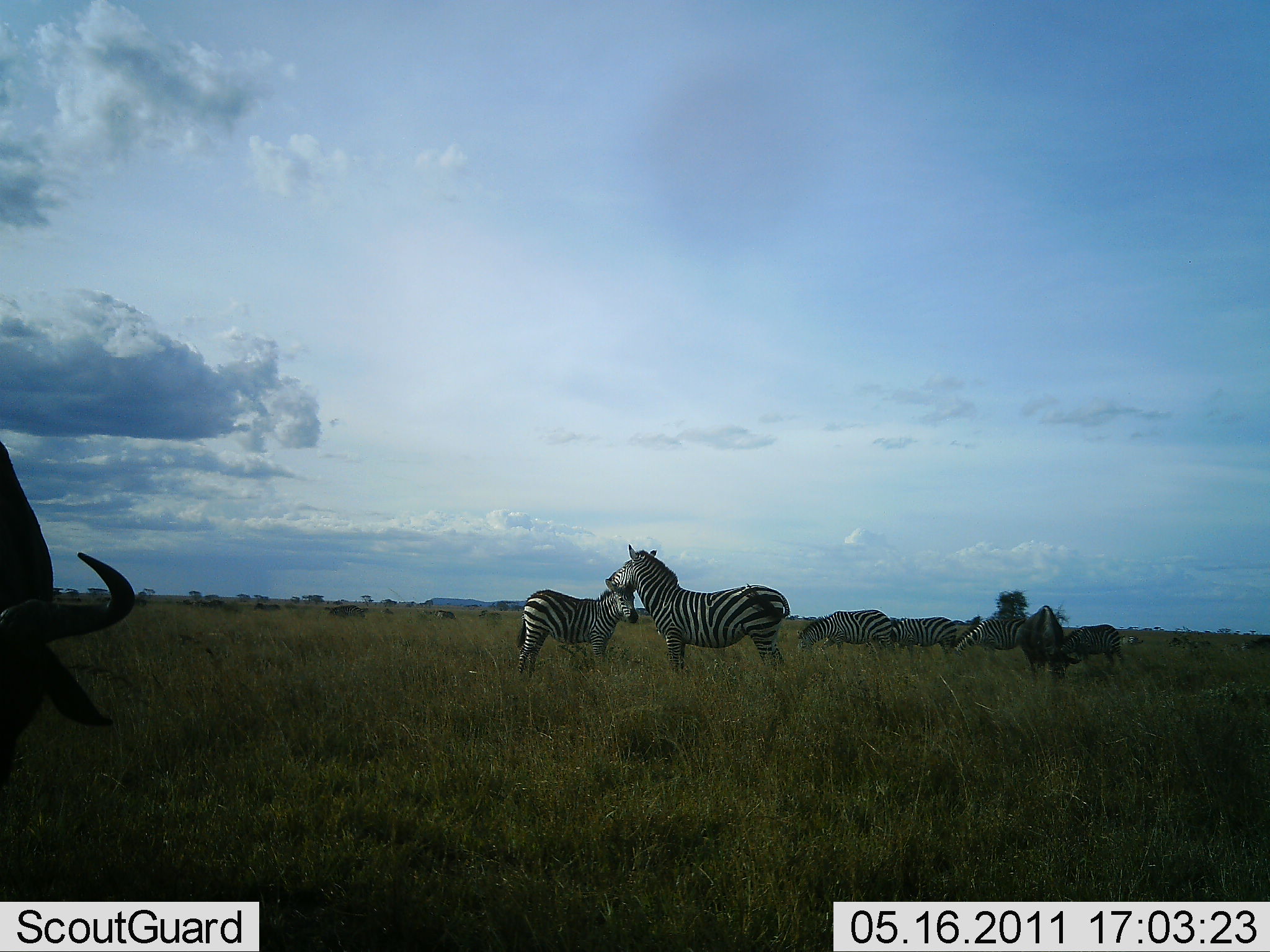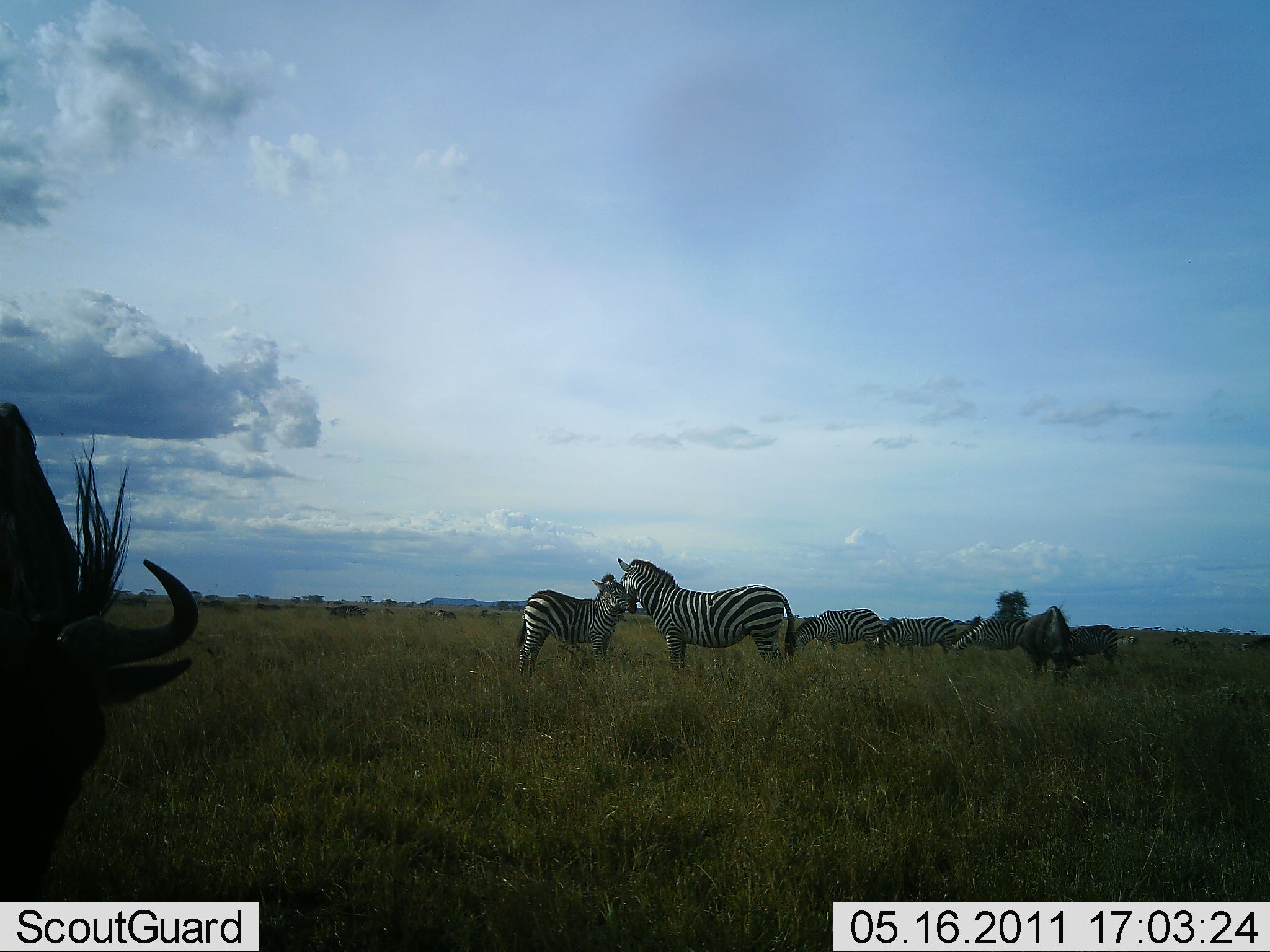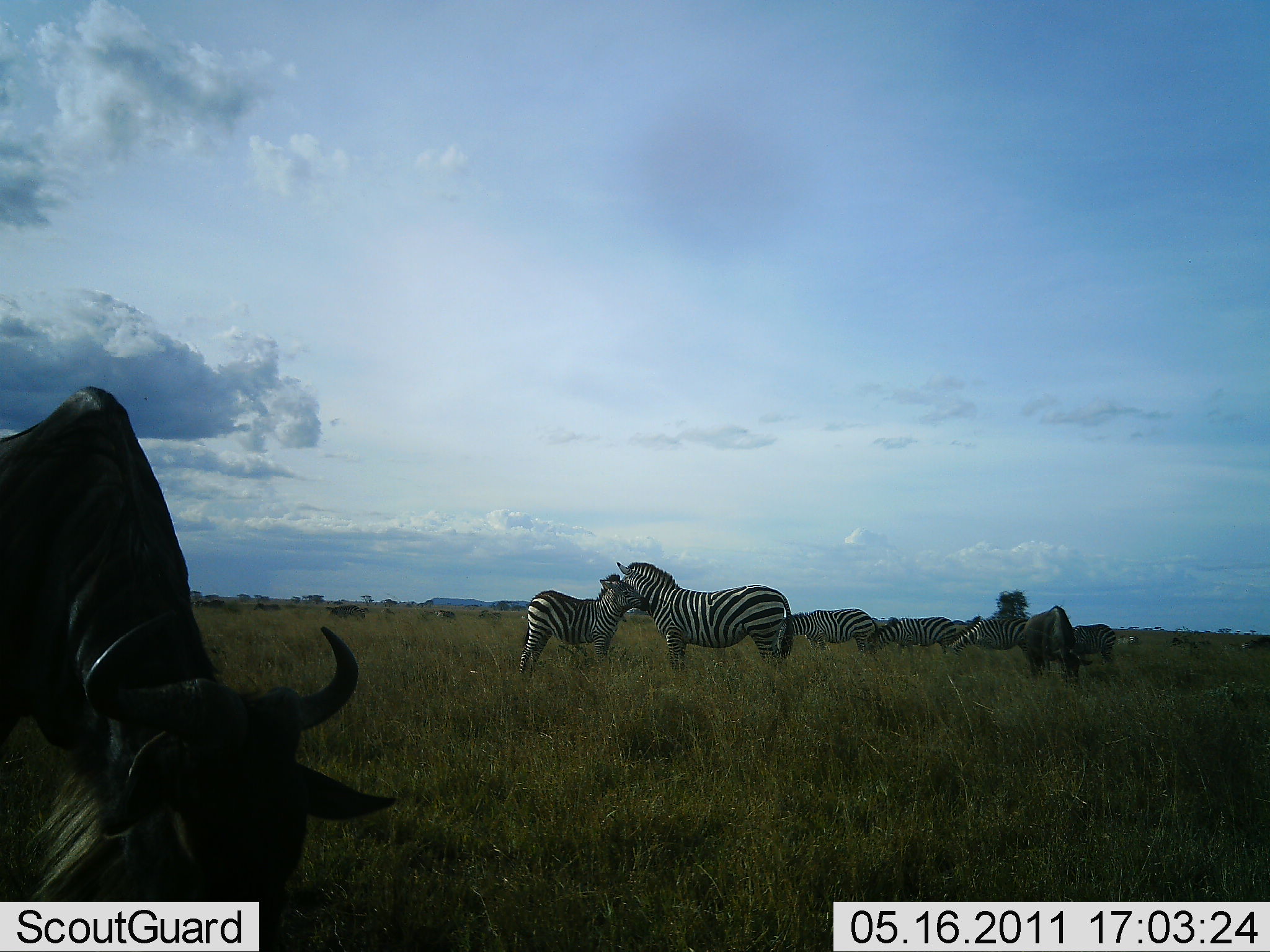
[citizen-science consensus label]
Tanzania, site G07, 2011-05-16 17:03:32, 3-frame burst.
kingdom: Animalia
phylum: Chordata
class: Mammalia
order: Artiodactyla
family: Bovidae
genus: Connochaetes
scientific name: Connochaetes taurinus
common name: blue wildebeest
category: wildebeest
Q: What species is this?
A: Wildebeest (blue wildebeest) (Connochaetes taurinus).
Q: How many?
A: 2.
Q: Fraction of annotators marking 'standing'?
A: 33%.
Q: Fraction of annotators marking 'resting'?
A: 0%.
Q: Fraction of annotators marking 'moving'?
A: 25%.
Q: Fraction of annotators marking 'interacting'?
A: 0%.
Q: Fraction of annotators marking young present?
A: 0%.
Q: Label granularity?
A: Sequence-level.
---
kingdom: Animalia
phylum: Chordata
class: Mammalia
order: Perissodactyla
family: Equidae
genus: Equus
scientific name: Equus quagga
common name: plains zebra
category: zebra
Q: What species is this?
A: Zebra (plains zebra) (Equus quagga).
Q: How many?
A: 6.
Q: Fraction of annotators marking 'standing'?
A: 60%.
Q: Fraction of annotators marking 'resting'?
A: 7%.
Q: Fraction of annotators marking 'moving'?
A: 7%.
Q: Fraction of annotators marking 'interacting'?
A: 40%.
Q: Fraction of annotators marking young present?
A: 47%.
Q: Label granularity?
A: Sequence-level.